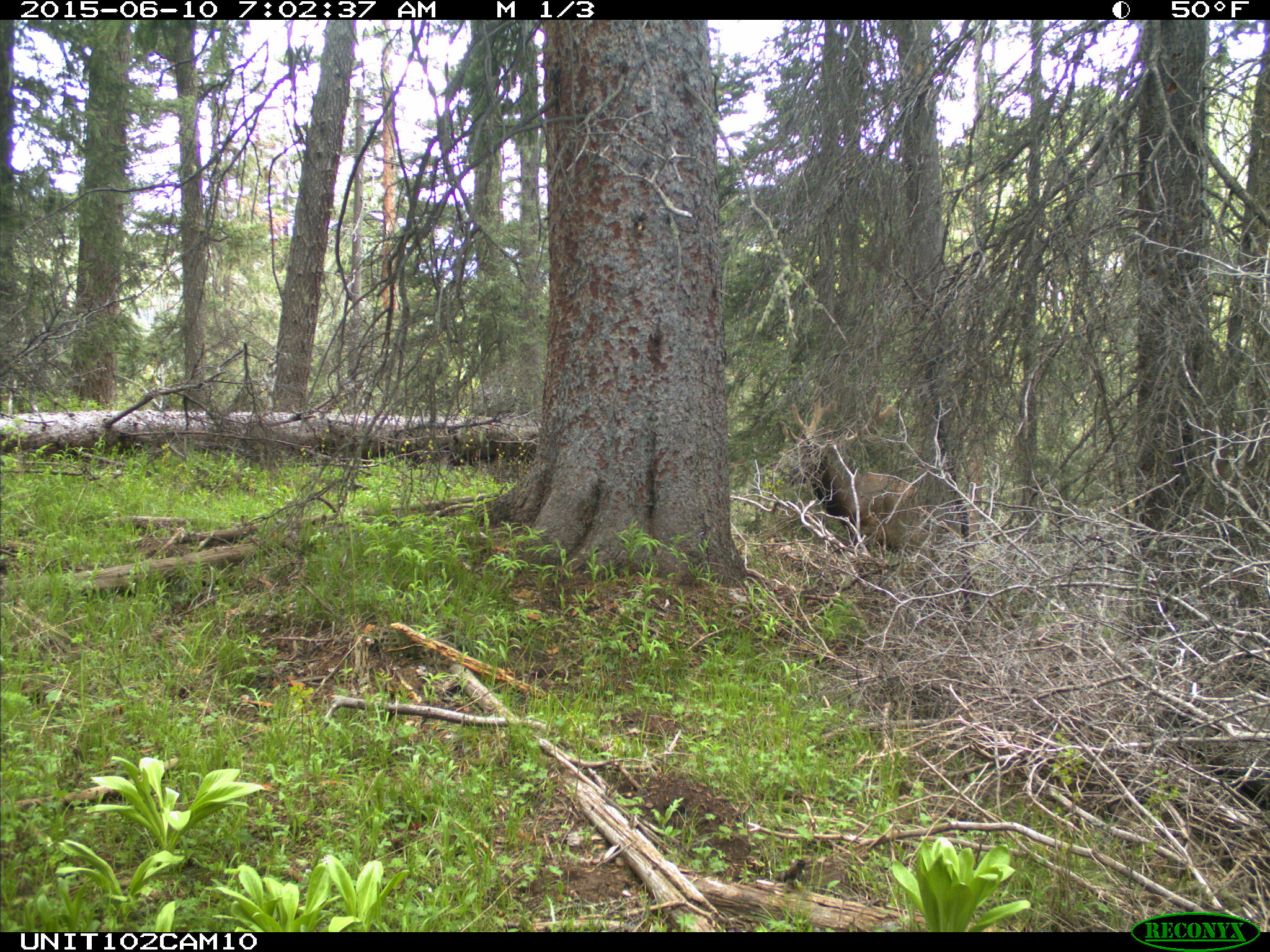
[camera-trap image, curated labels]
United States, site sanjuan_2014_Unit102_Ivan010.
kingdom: Animalia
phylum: Chordata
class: Mammalia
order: Artiodactyla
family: Cervidae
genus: Cervus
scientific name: Cervus elaphus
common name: red deer